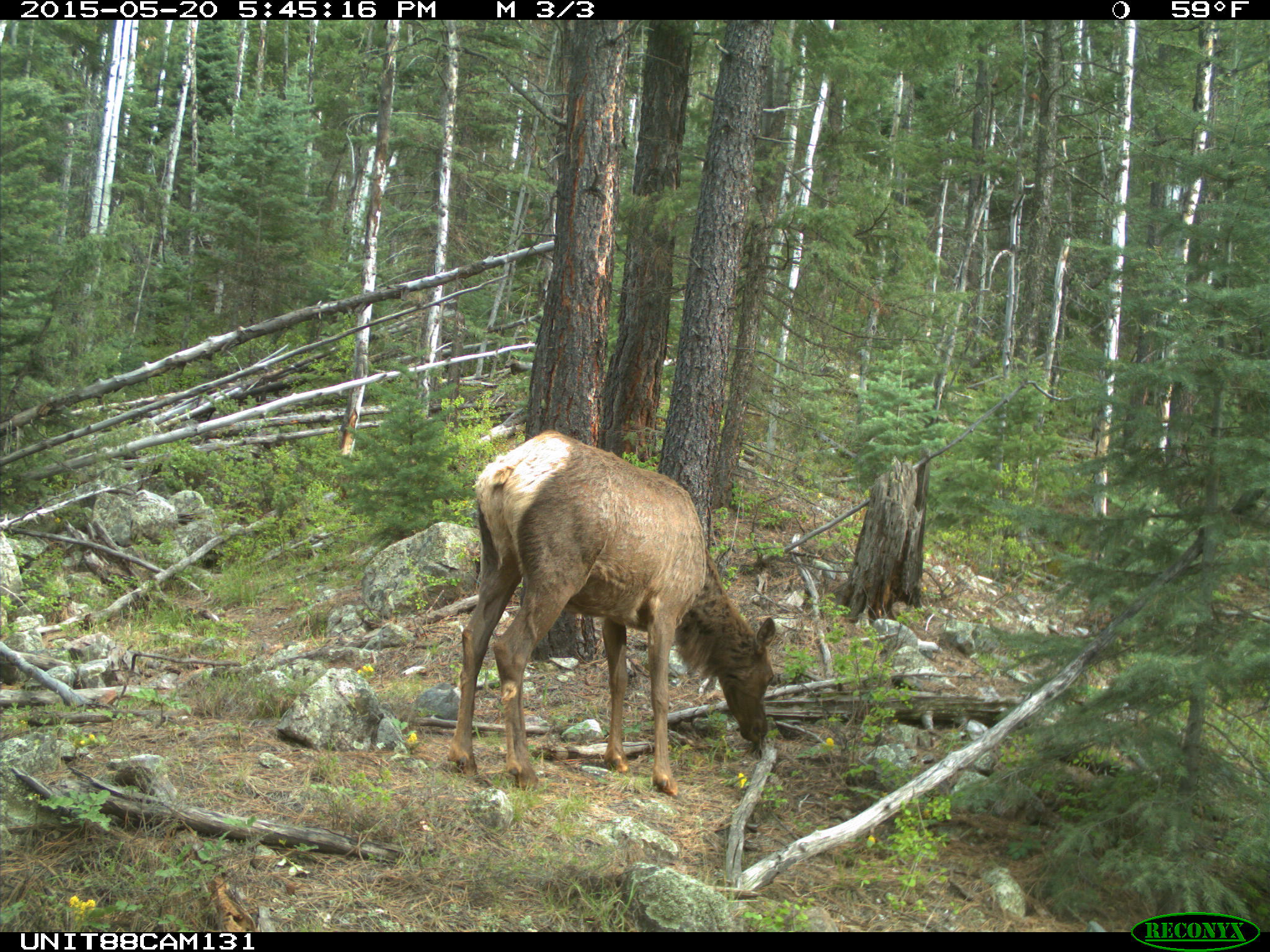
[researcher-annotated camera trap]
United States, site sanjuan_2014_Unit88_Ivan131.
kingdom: Animalia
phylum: Chordata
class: Mammalia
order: Artiodactyla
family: Cervidae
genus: Cervus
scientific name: Cervus elaphus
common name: red deer